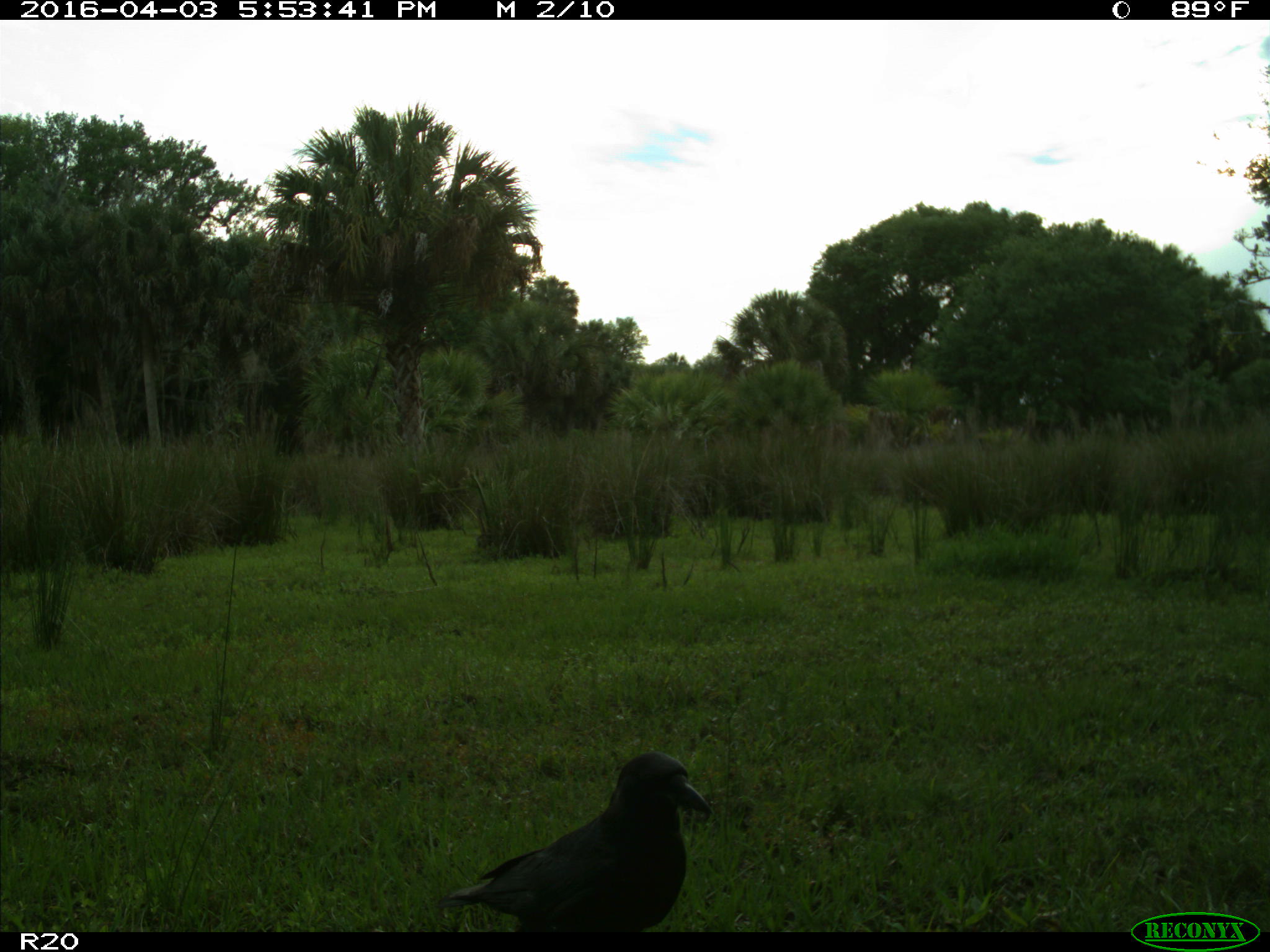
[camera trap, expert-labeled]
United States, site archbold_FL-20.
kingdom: Animalia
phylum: Chordata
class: Aves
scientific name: Aves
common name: birds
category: unidentified bird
Unidentified bird (birds) (Aves).